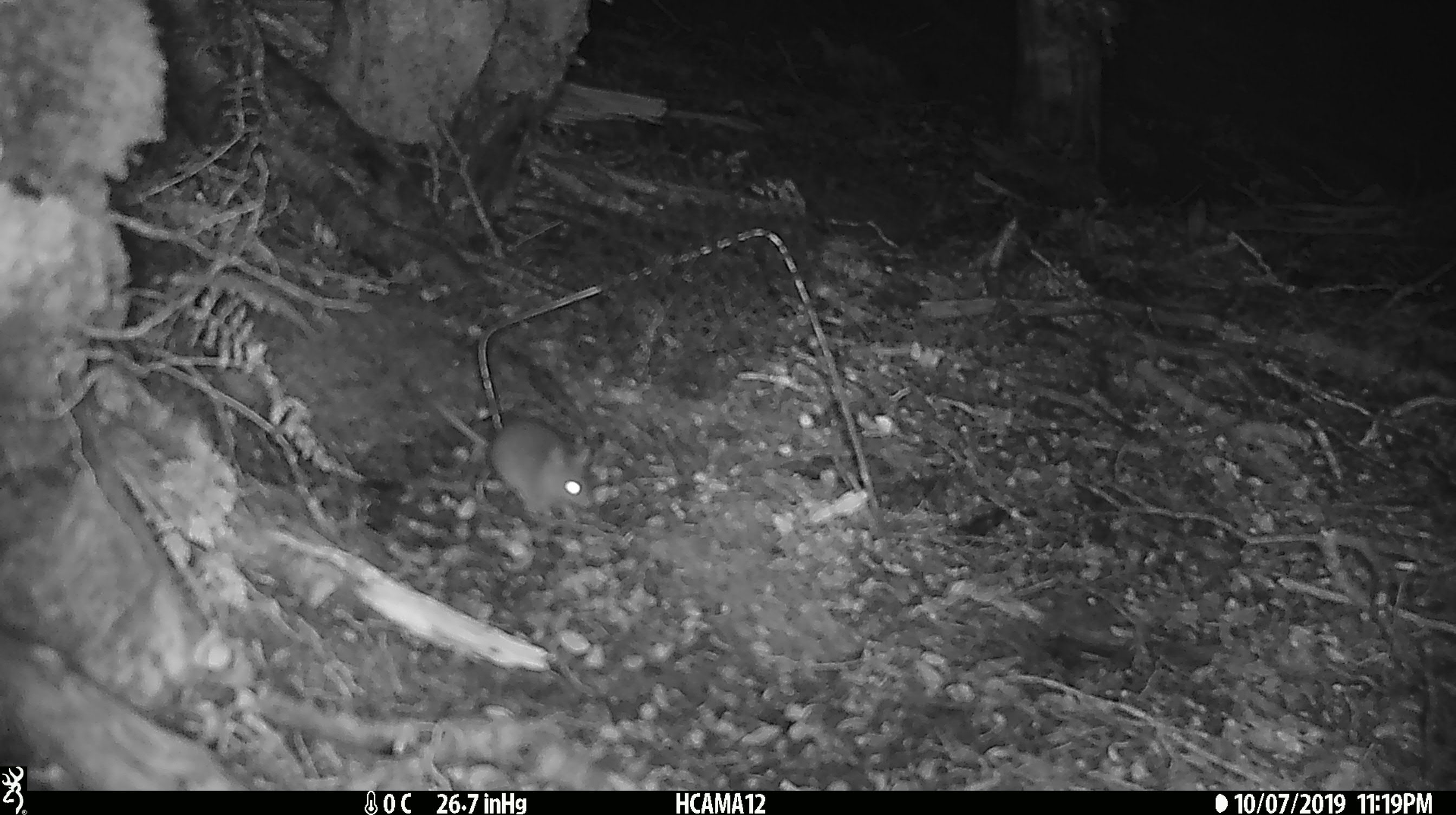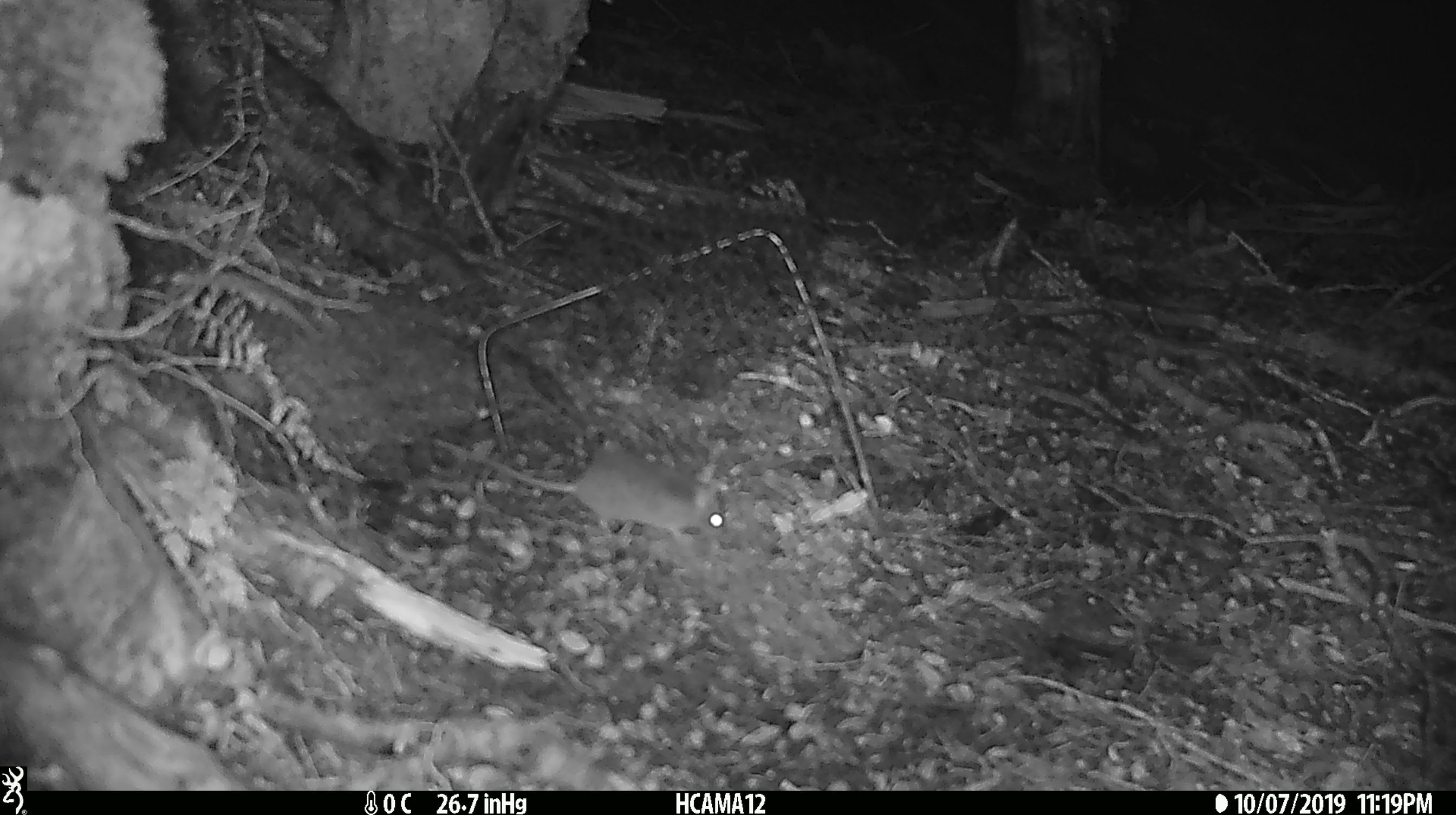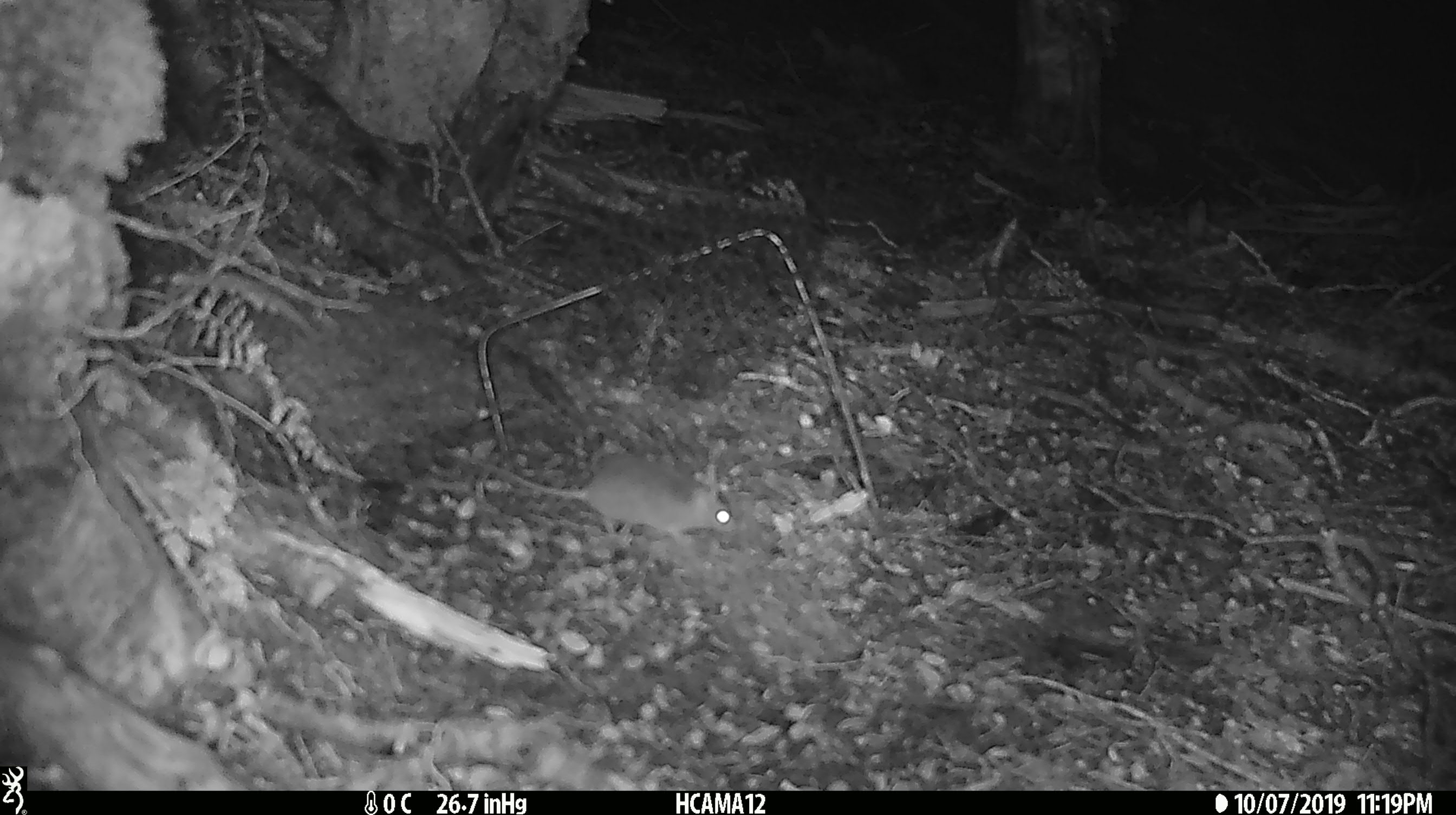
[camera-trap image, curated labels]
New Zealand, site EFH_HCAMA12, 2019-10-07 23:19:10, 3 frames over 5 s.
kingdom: Animalia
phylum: Chordata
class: Mammalia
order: Rodentia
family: Muridae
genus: Mus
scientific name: Mus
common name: mouse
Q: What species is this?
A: Mouse (Mus).